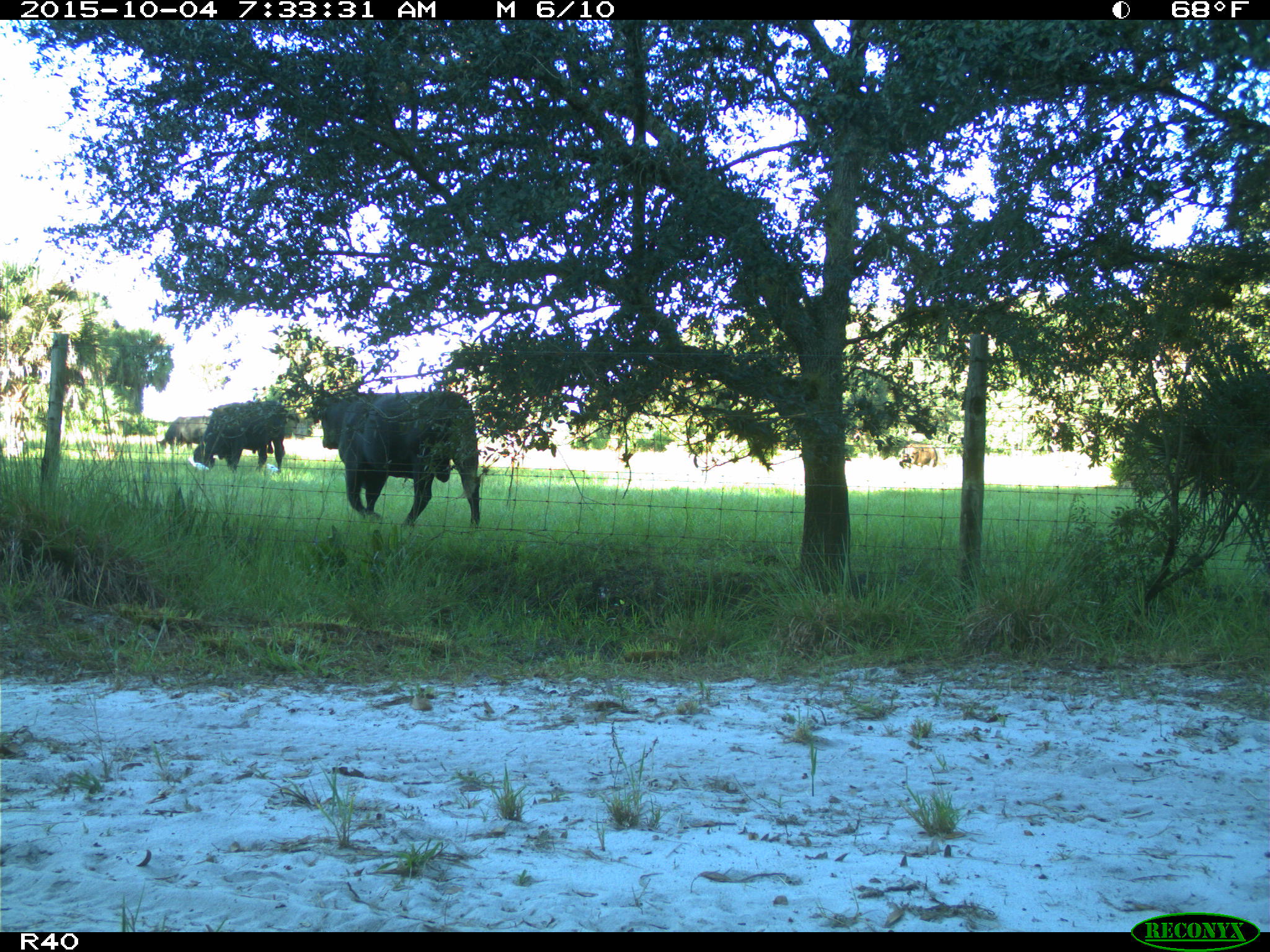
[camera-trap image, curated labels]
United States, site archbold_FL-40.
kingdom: Animalia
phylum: Chordata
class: Mammalia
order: Artiodactyla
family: Bovidae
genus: Bos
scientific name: Bos taurus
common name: domestic cow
Bos taurus (domestic cow).